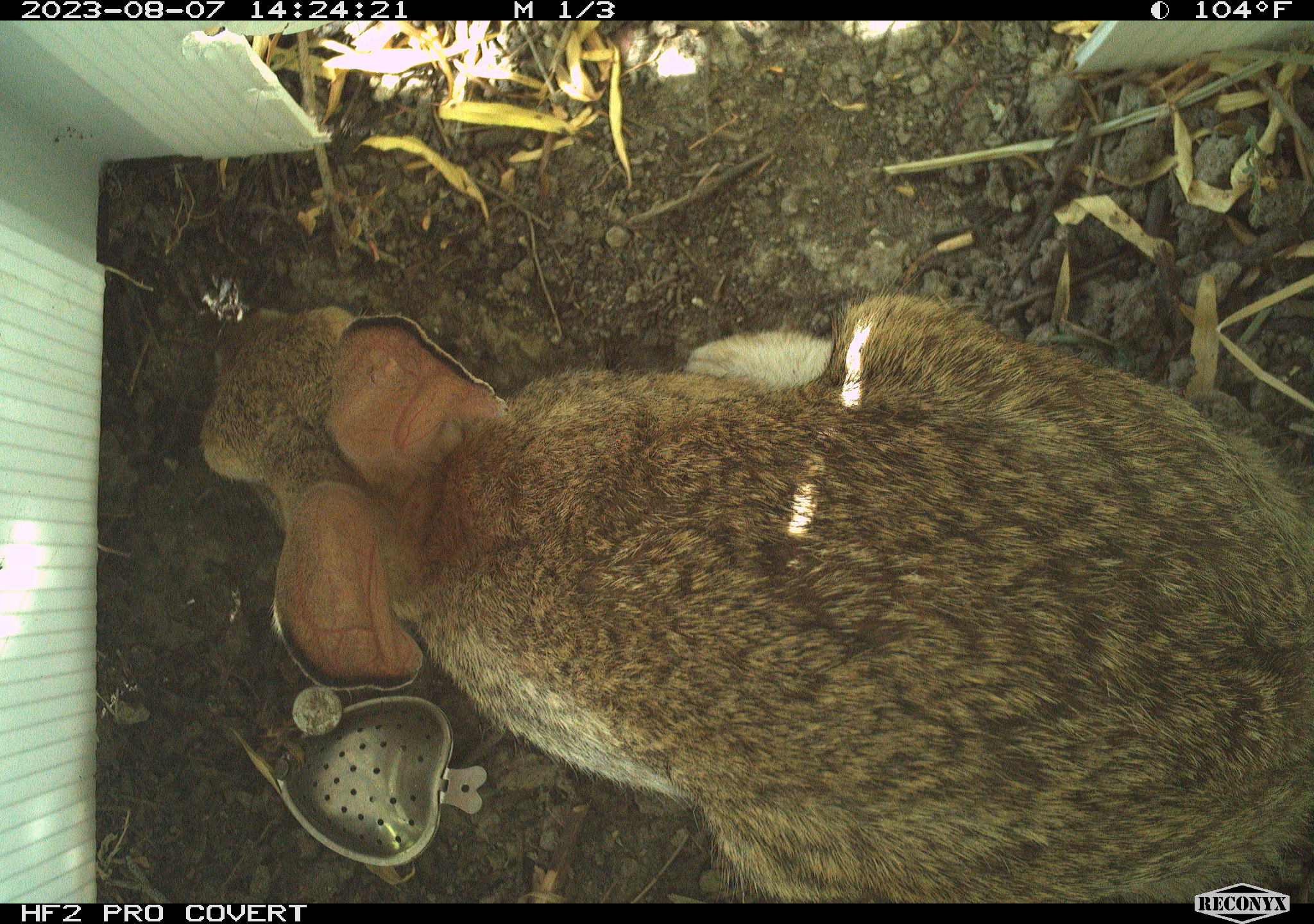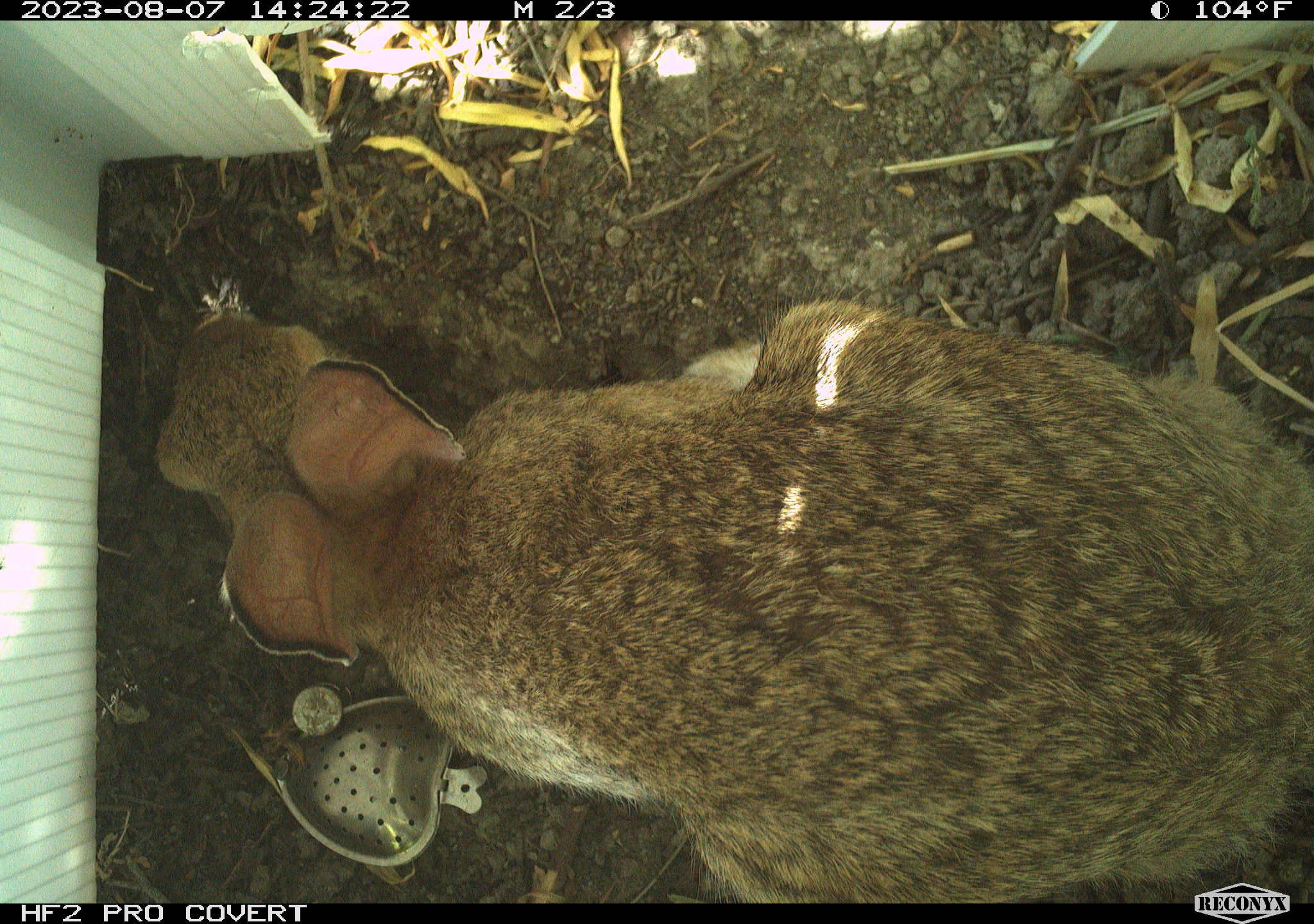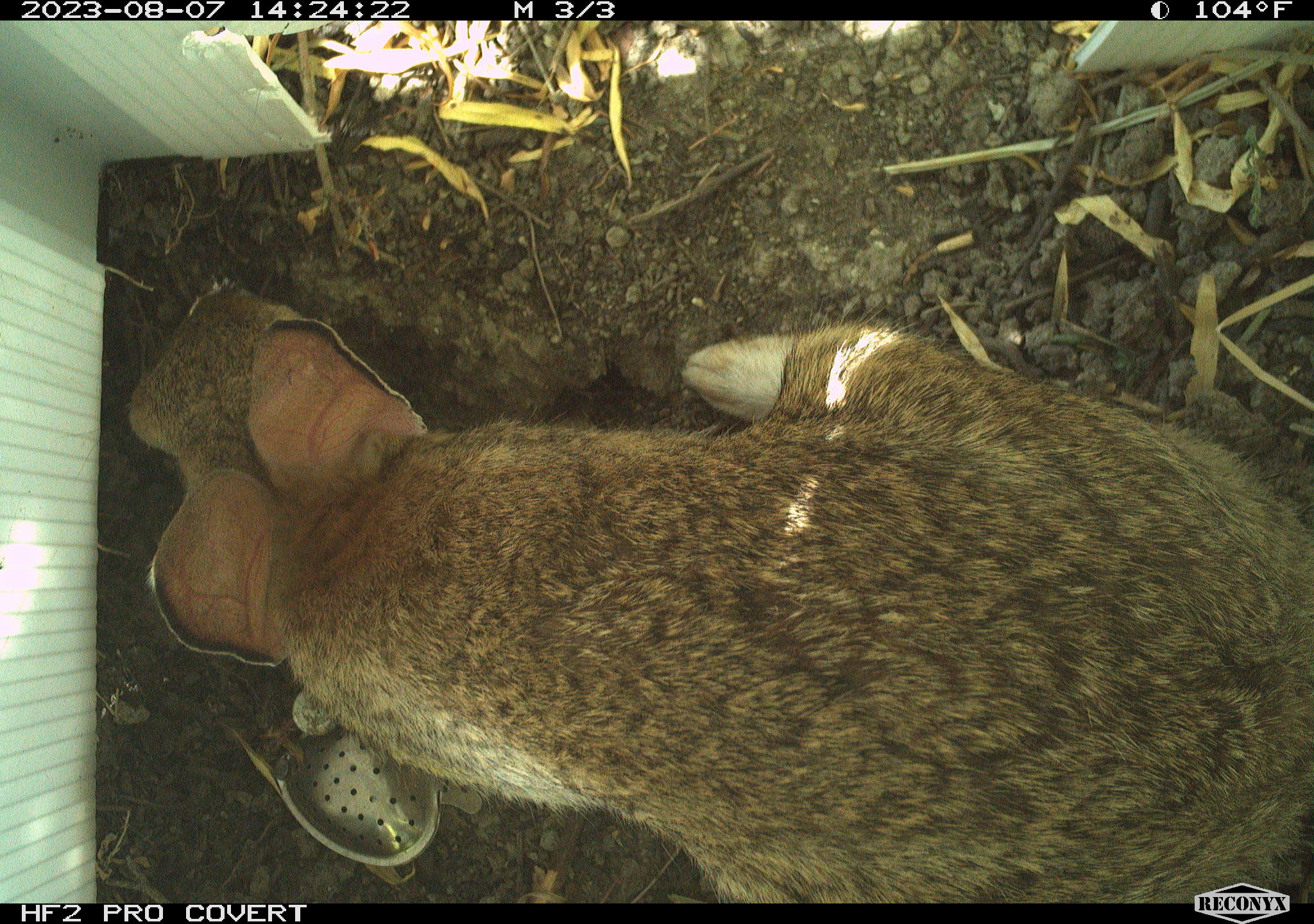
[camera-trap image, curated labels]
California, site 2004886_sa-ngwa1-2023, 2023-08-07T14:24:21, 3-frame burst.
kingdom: Animalia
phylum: Chordata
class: Mammalia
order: Lagomorpha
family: Leporidae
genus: Sylvilagus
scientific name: Sylvilagus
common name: cottontail rabbits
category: sylvilagus species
Sylvilagus species (cottontail rabbits) (Sylvilagus).